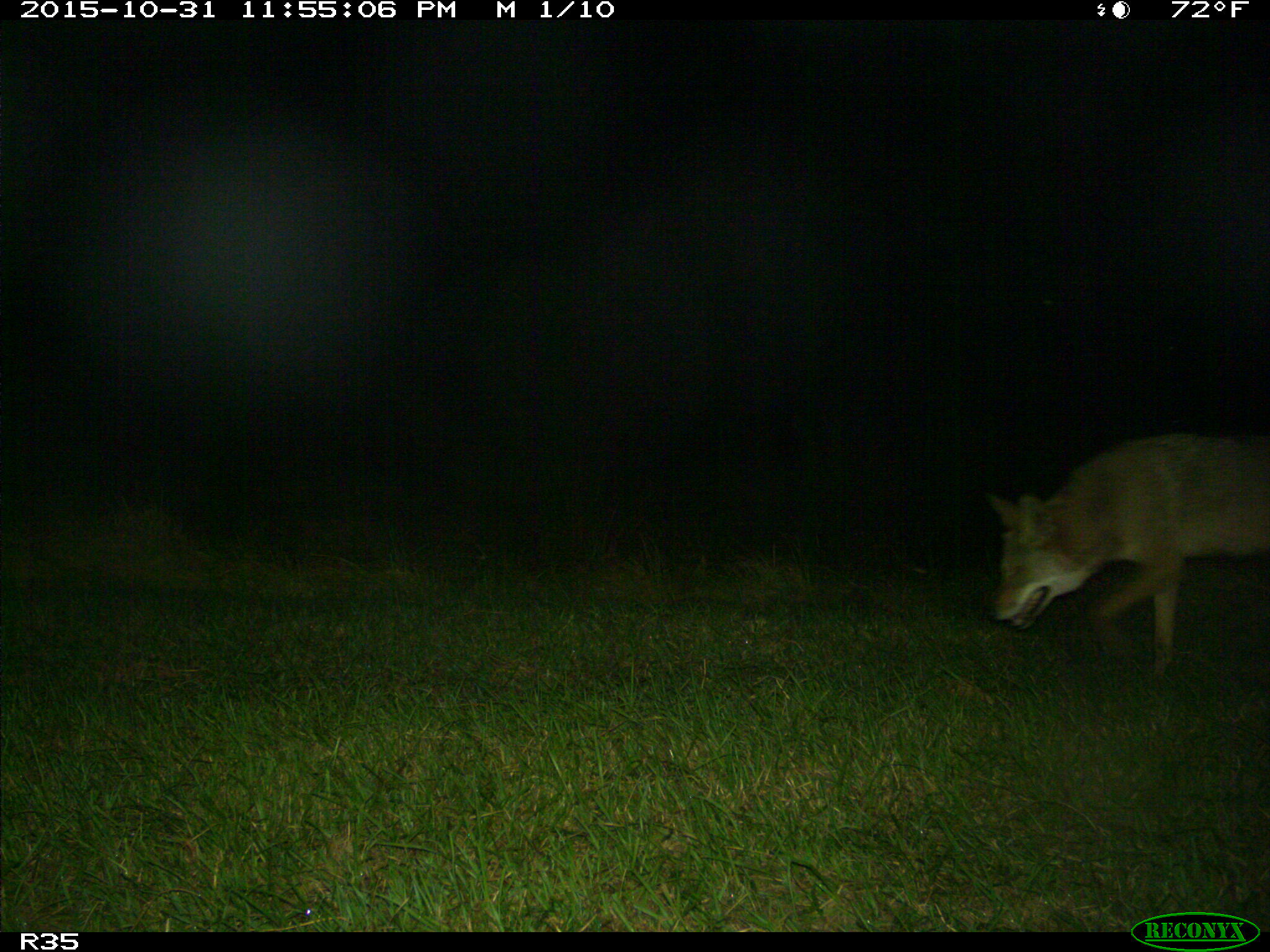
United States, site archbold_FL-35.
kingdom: Animalia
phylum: Chordata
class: Mammalia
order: Carnivora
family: Canidae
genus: Canis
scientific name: Canis latrans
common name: coyote